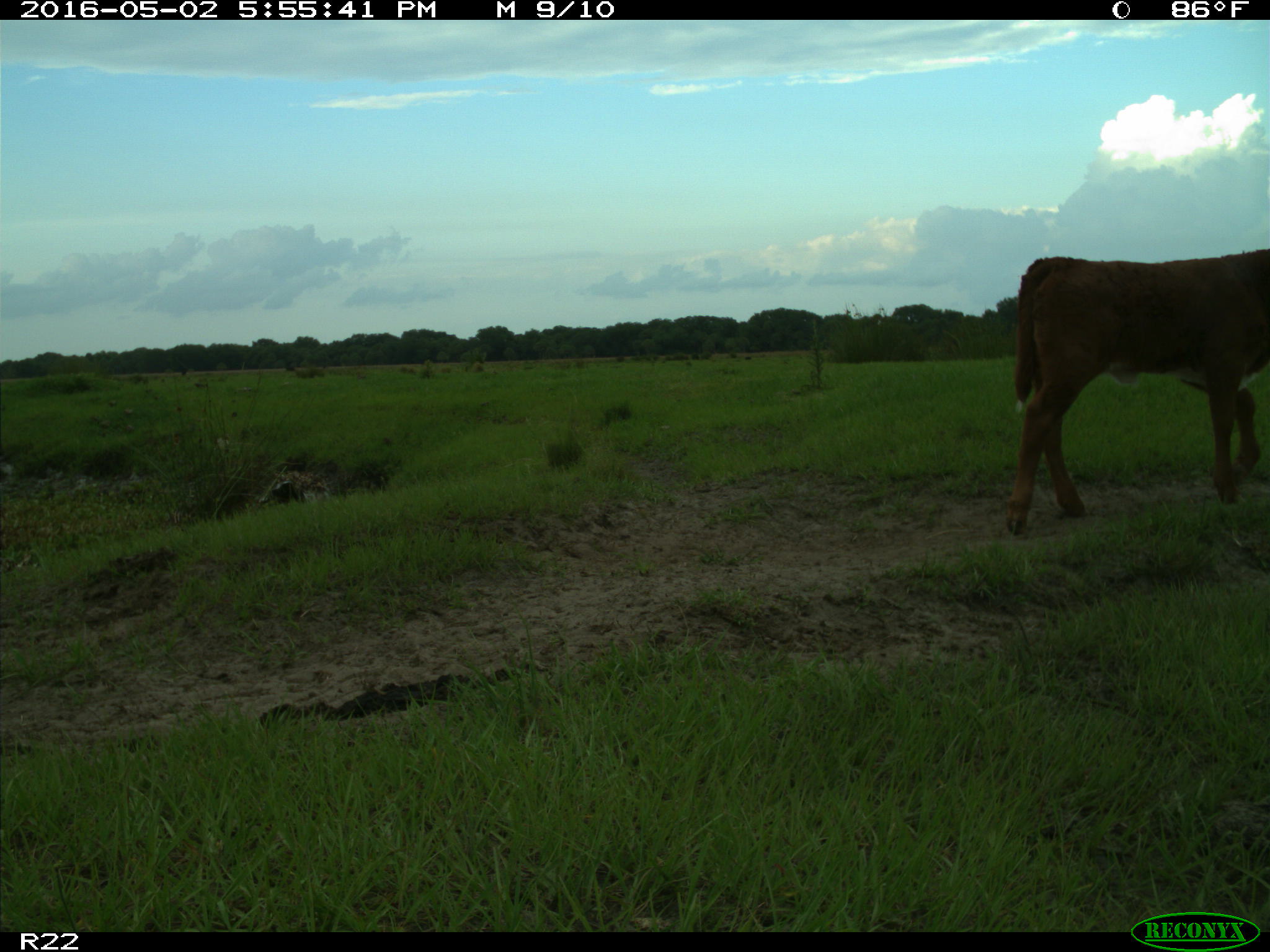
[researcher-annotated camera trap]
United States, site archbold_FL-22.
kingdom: Animalia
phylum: Chordata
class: Mammalia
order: Artiodactyla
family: Bovidae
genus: Bos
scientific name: Bos taurus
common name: domestic cow